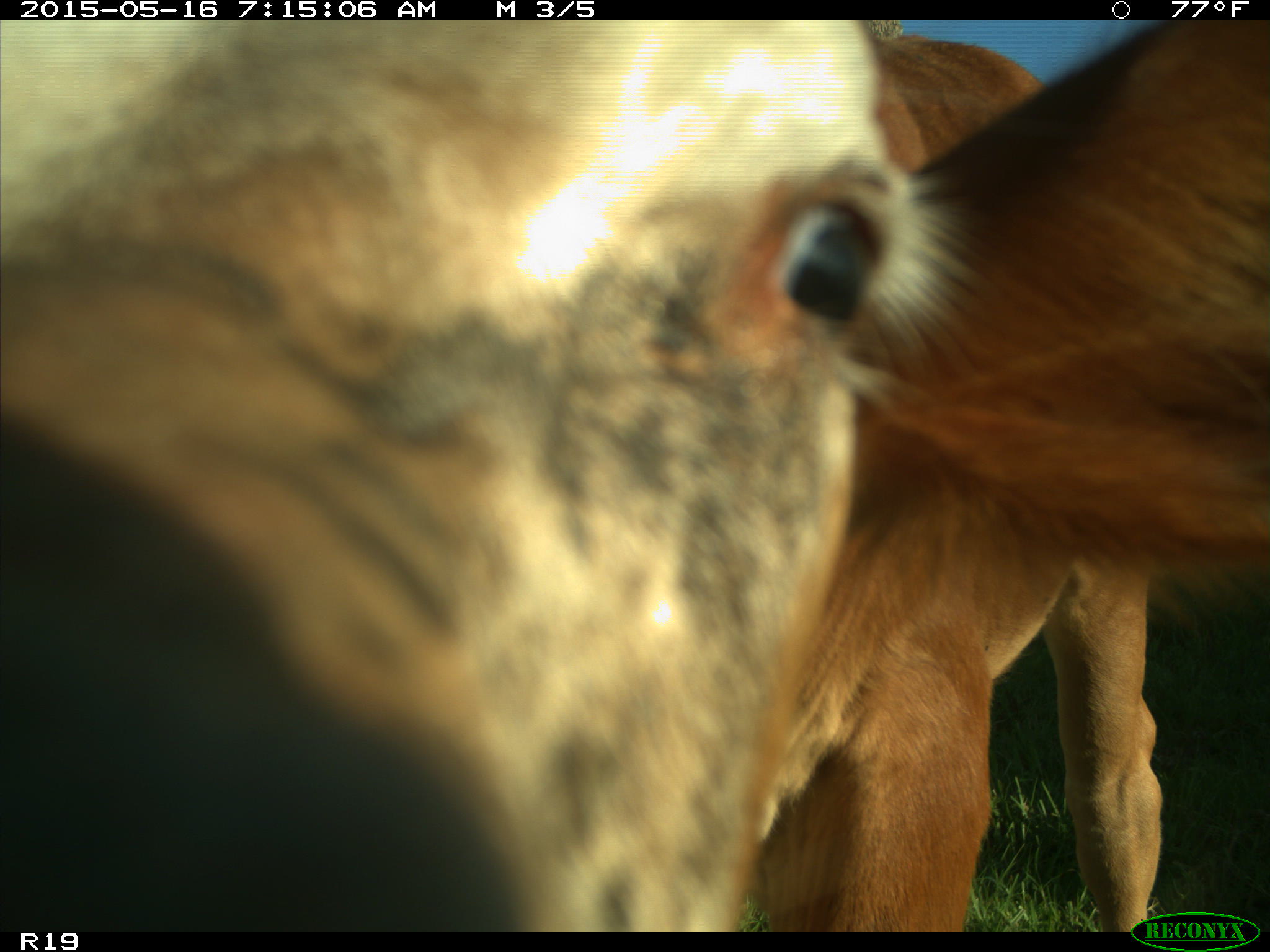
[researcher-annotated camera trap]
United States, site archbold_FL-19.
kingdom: Animalia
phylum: Chordata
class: Mammalia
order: Artiodactyla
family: Bovidae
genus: Bos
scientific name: Bos taurus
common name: domestic cow